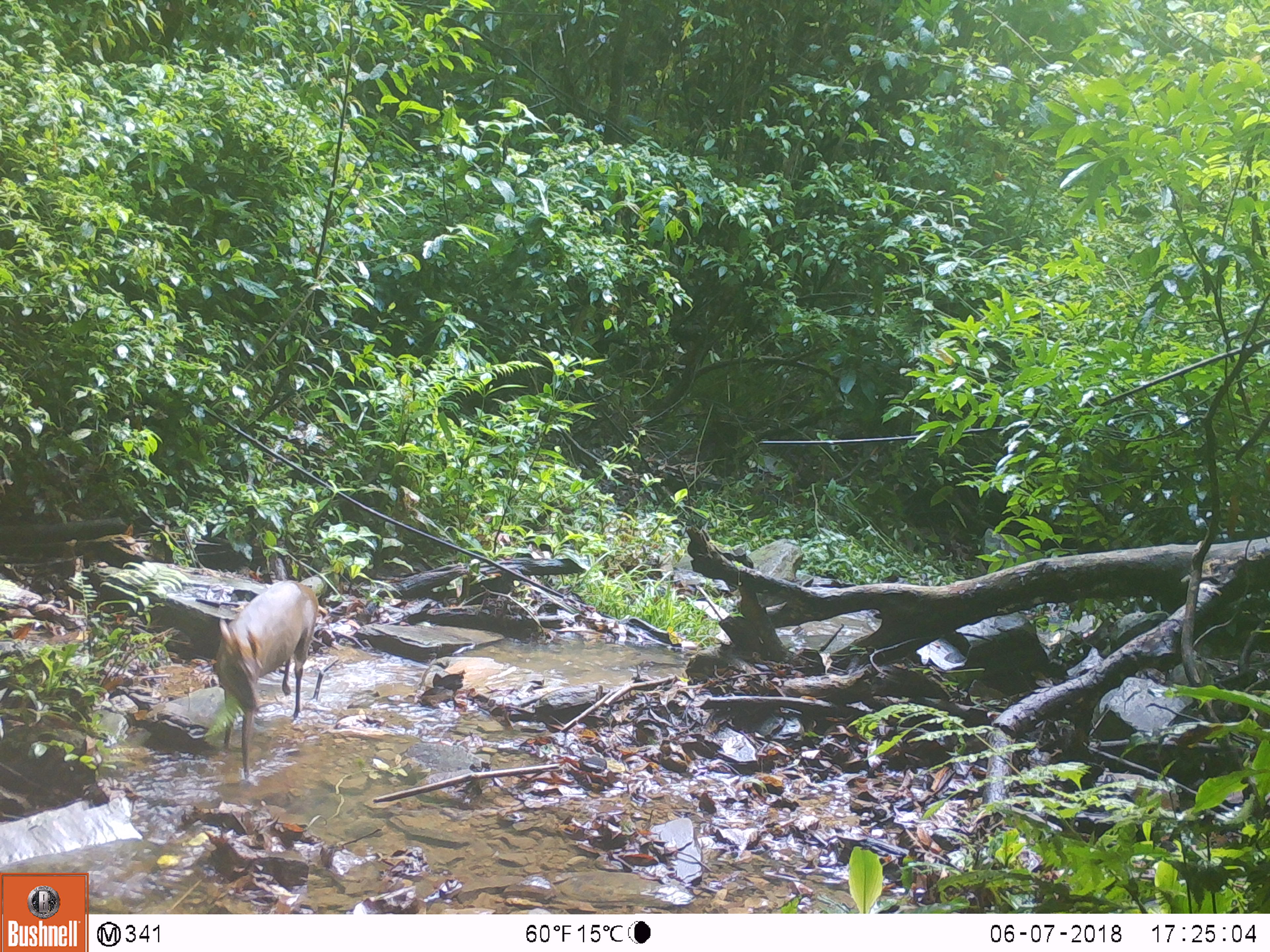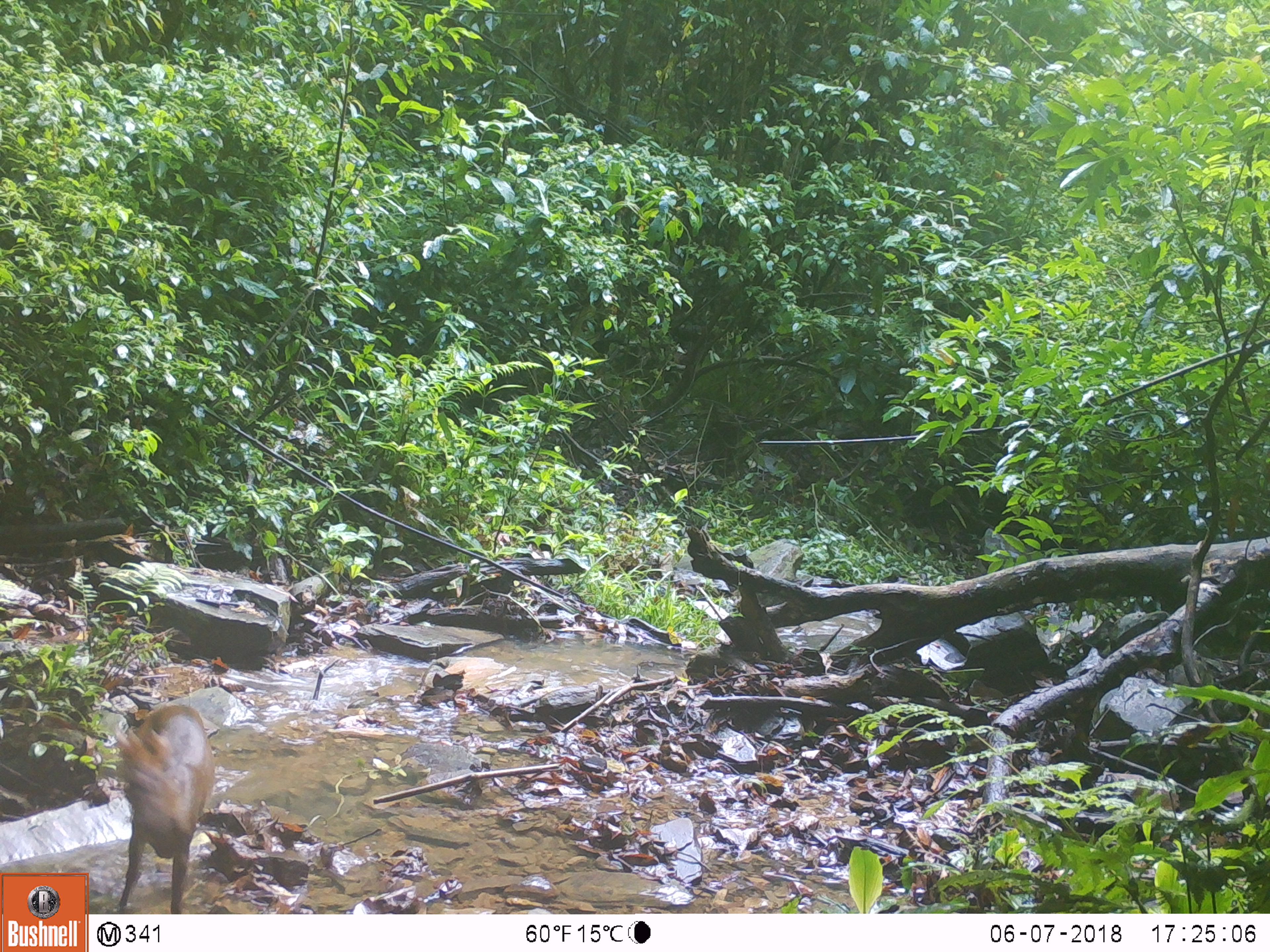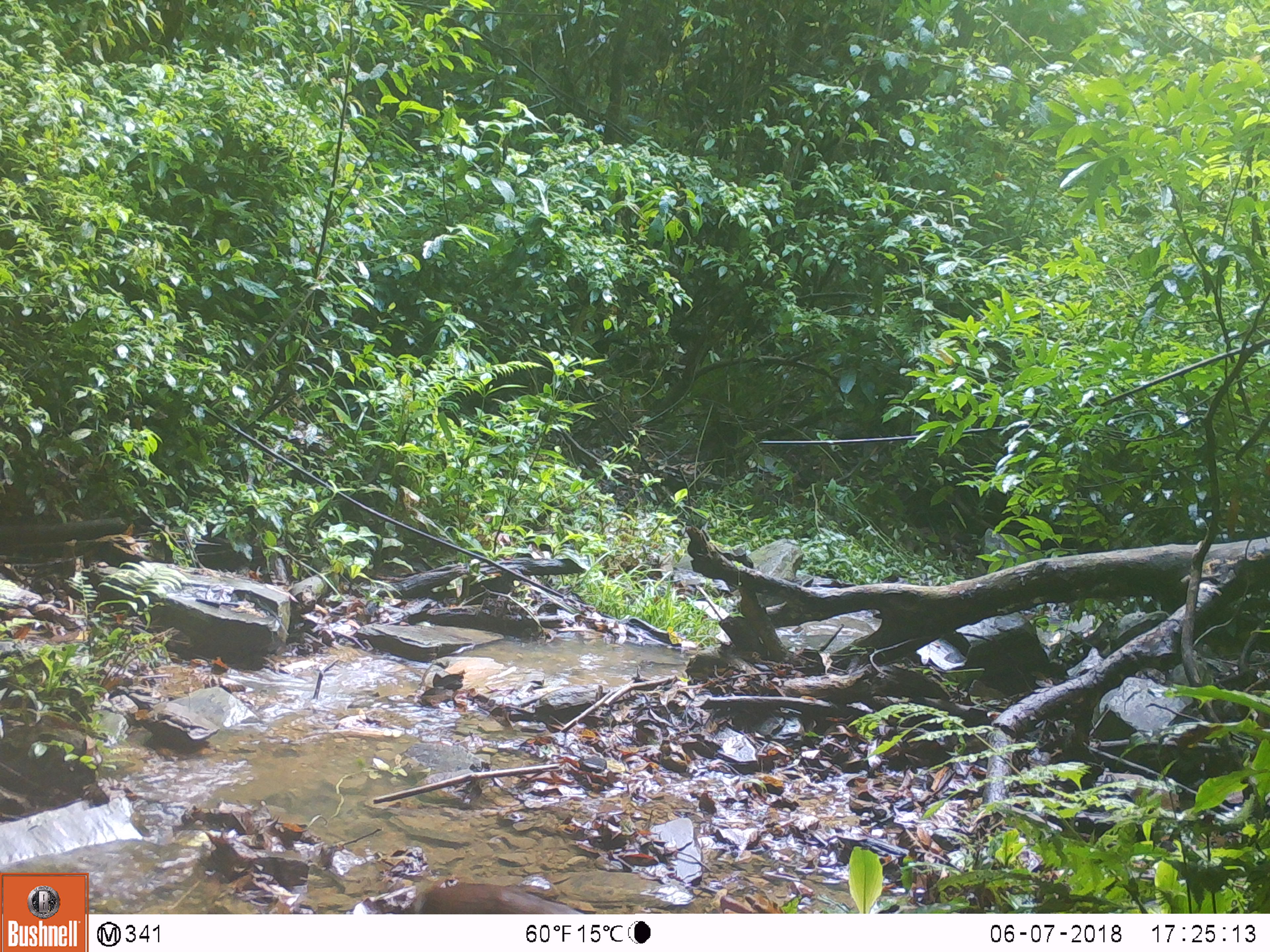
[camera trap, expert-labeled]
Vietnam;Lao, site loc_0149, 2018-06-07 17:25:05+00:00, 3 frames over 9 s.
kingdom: Animalia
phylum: Chordata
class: Mammalia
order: Artiodactyla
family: Cervidae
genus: Muntiacus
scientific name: Muntiacus rooseveltorum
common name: roosevelt's muntjac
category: roosevelts muntjac group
Roosevelts muntjac group (roosevelt's muntjac) (Muntiacus rooseveltorum). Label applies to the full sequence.